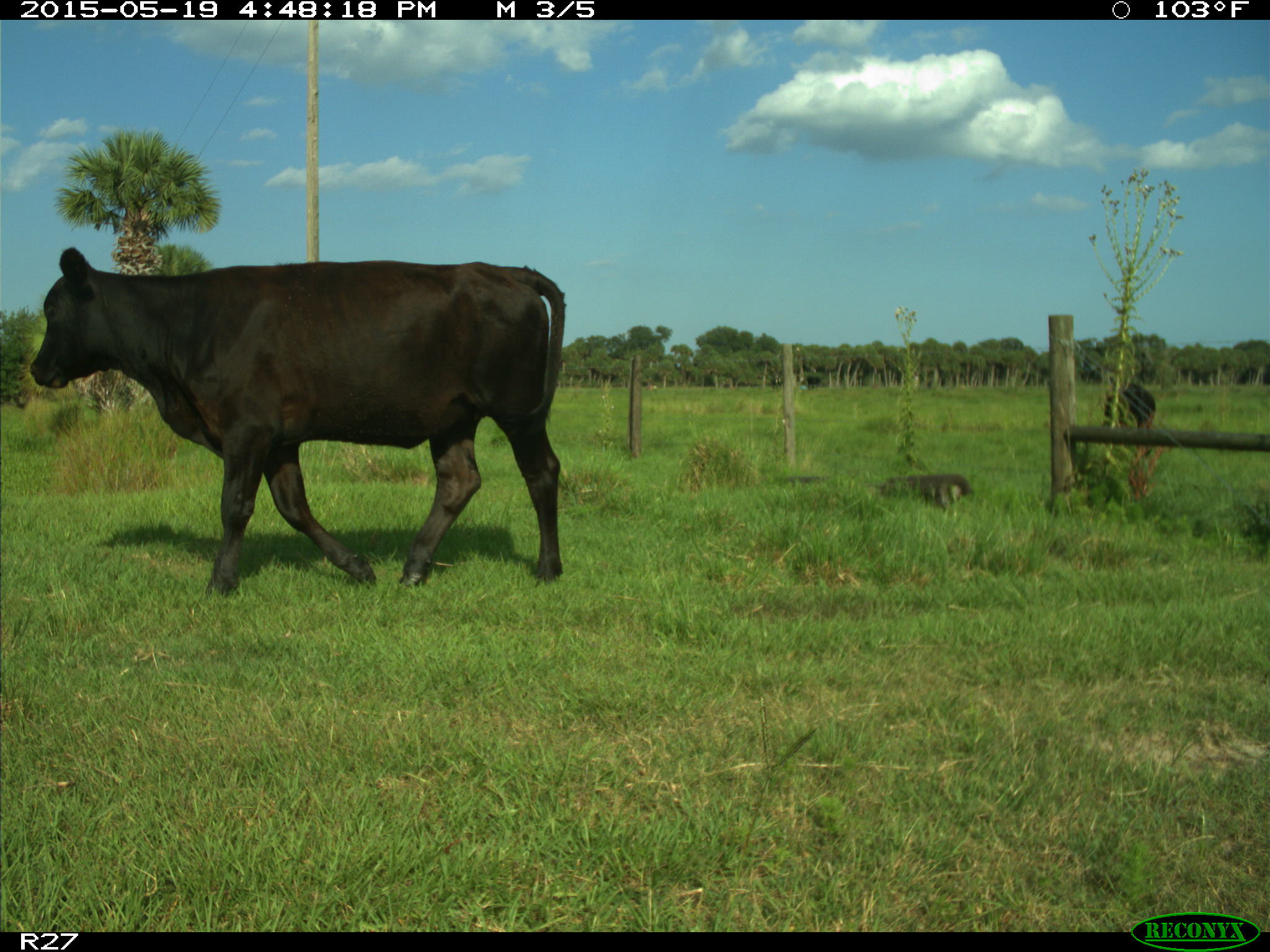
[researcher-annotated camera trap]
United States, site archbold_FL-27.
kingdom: Animalia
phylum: Chordata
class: Mammalia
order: Artiodactyla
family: Bovidae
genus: Bos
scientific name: Bos taurus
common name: domestic cow